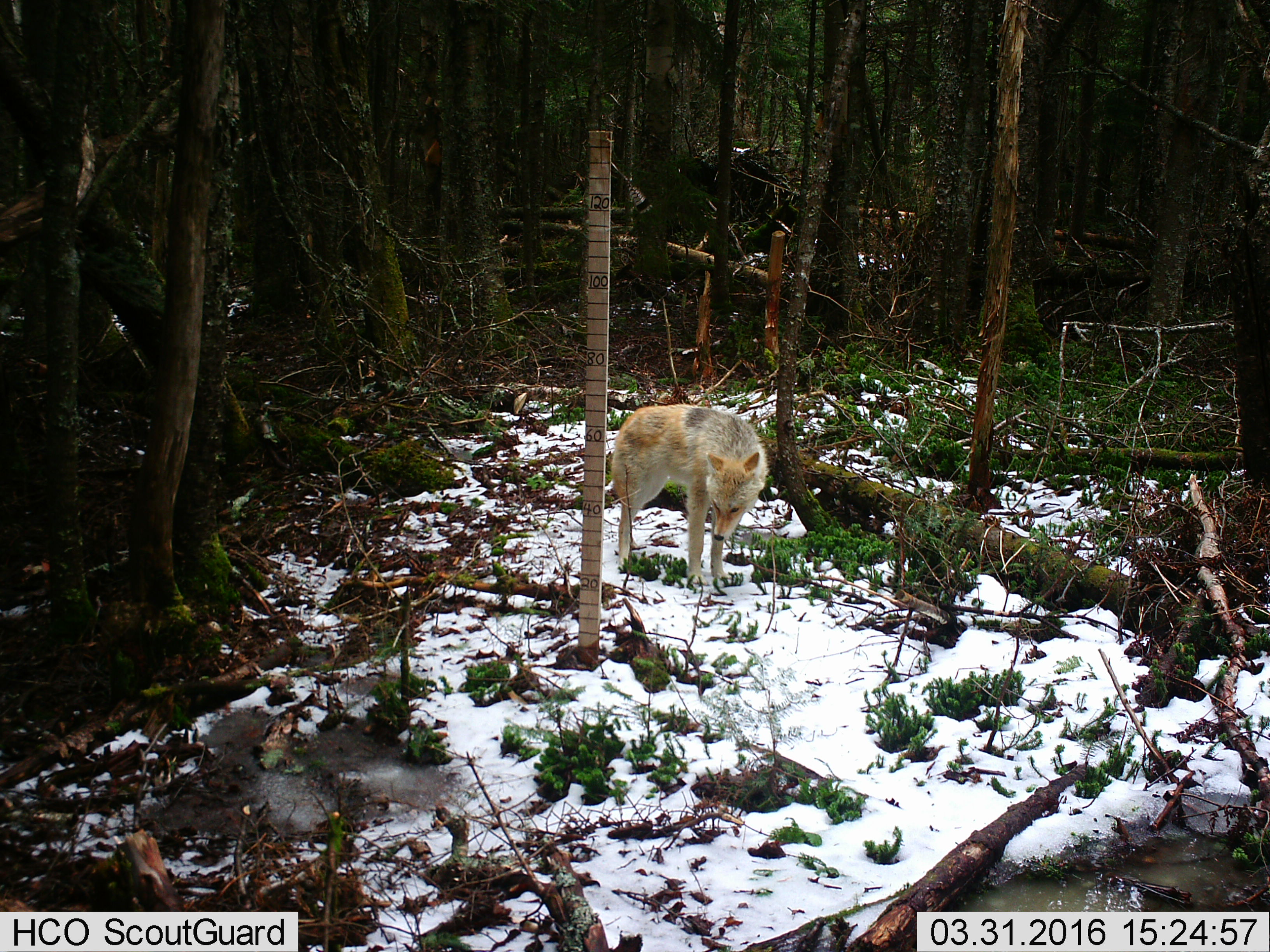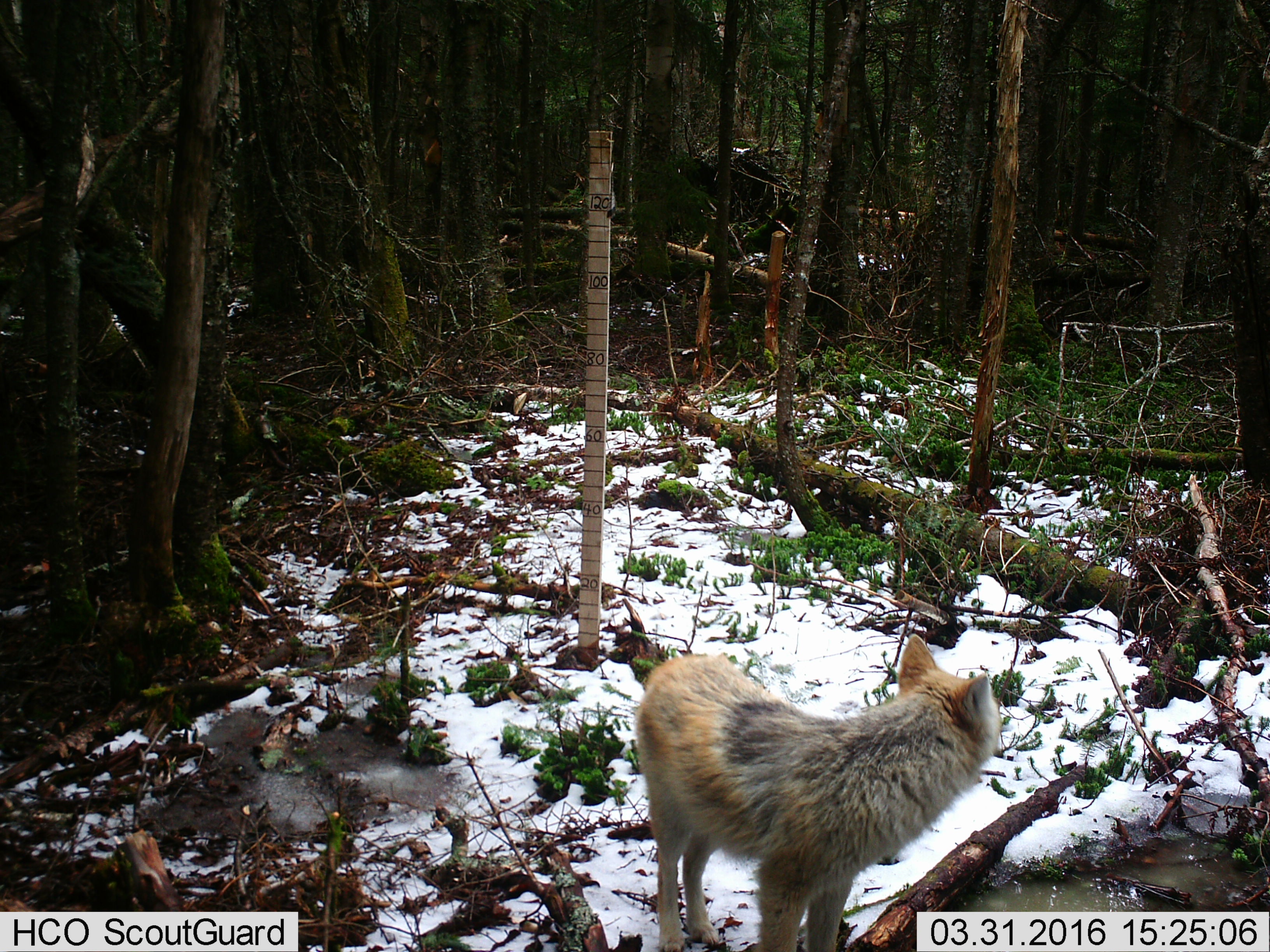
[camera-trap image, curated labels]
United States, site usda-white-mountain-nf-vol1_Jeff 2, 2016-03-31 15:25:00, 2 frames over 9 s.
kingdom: Animalia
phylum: Chordata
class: Mammalia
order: Carnivora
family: Canidae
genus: Canis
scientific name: Canis latrans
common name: coyote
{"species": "coyote (Canis latrans)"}